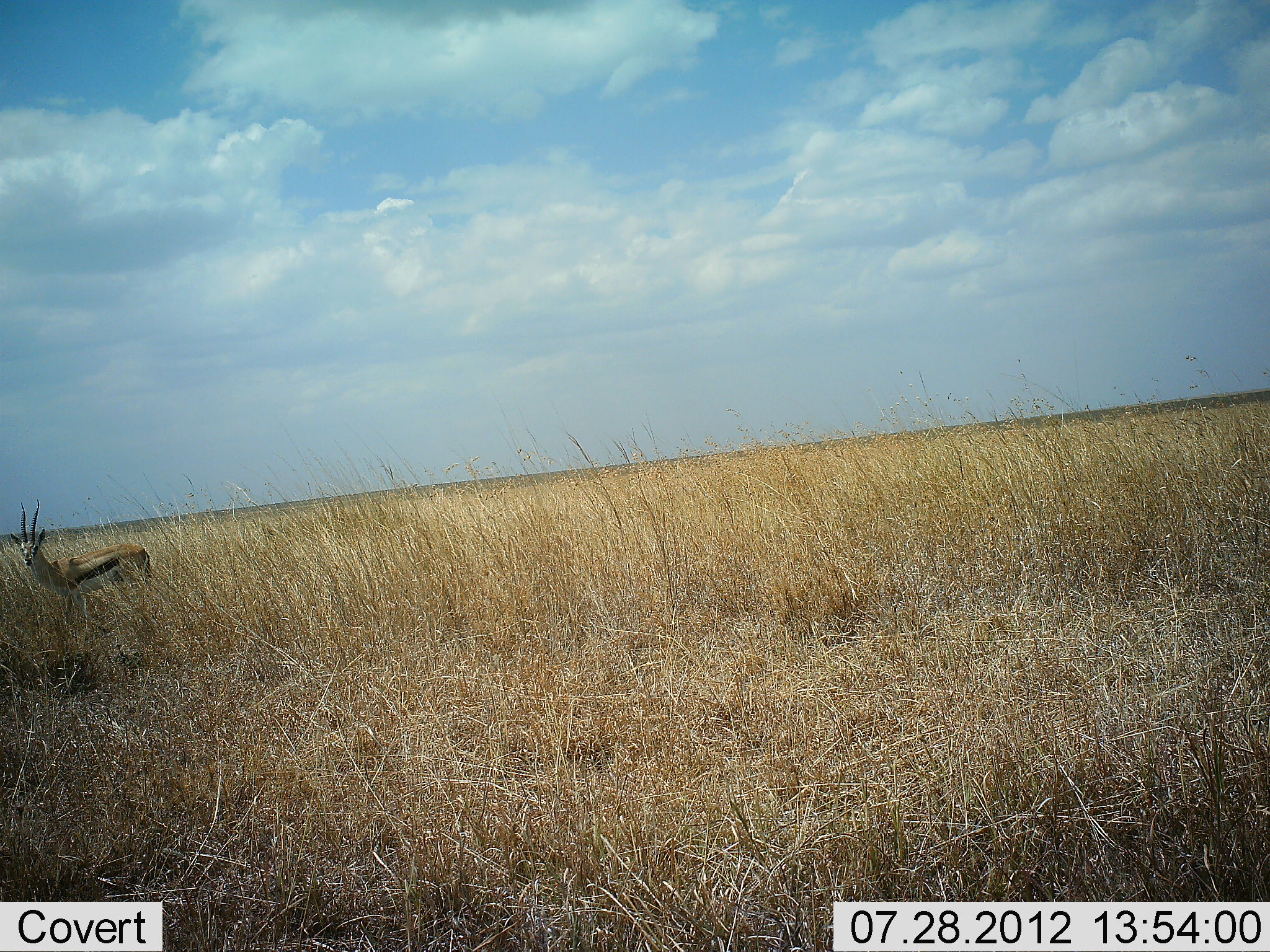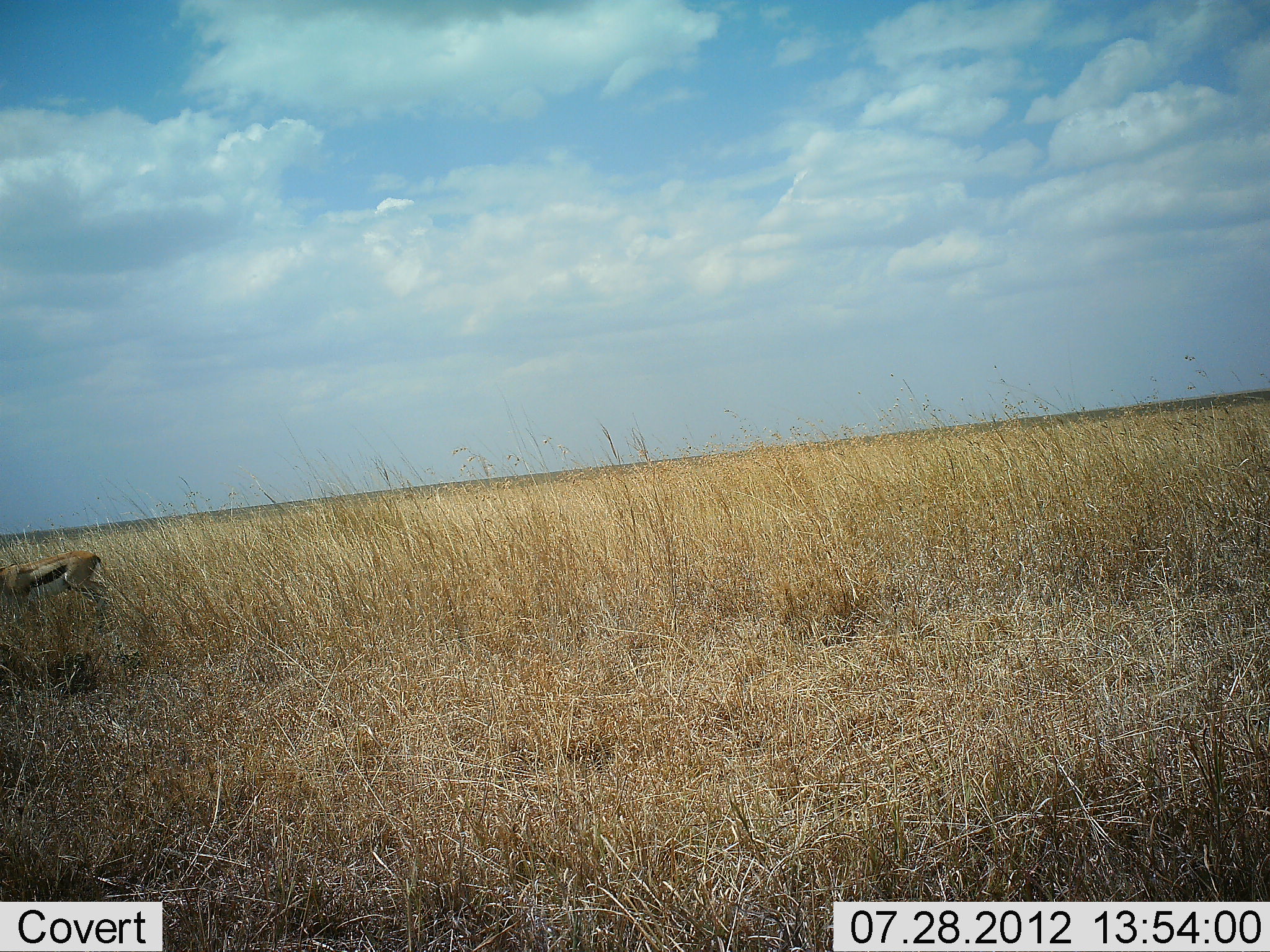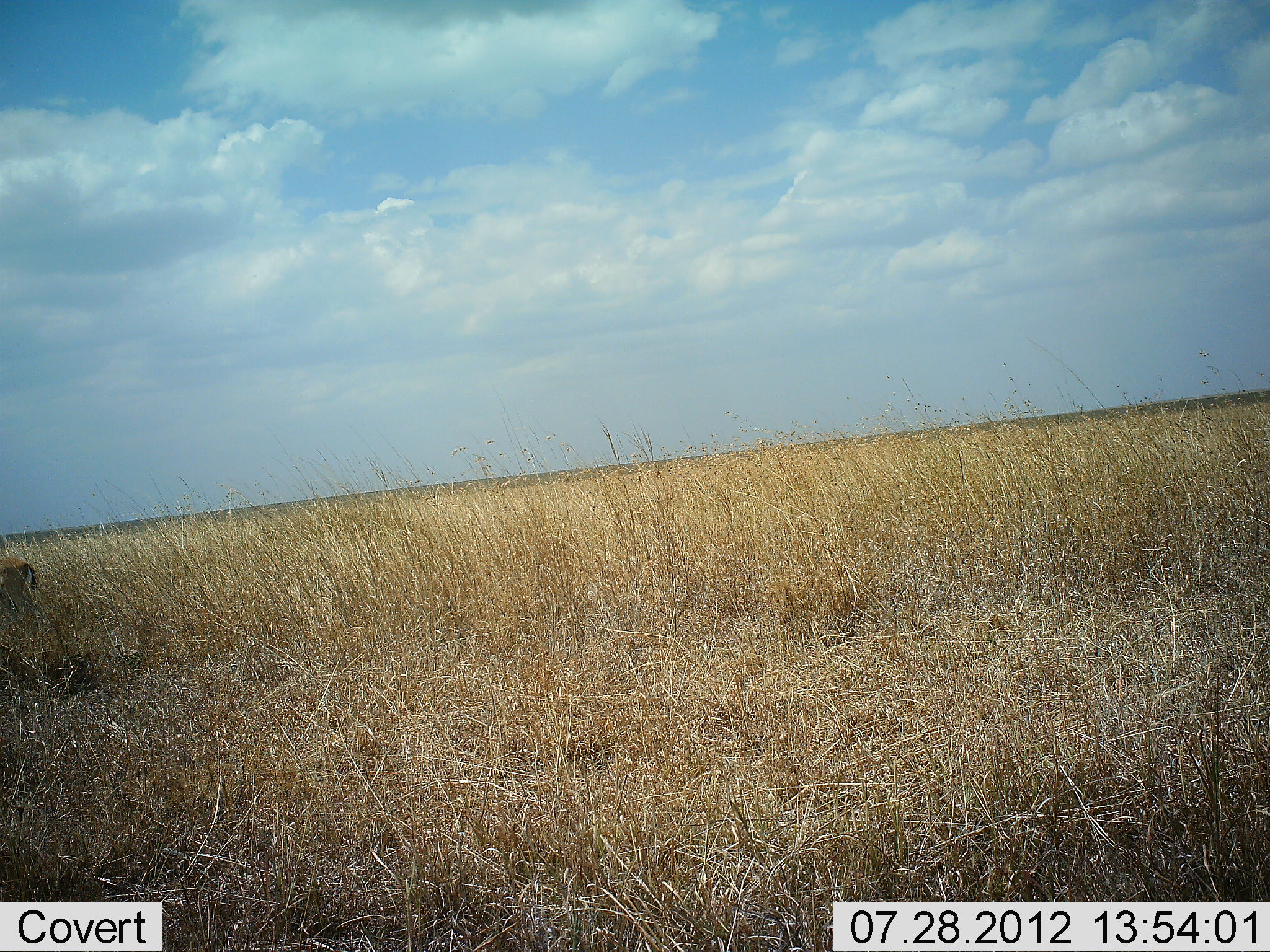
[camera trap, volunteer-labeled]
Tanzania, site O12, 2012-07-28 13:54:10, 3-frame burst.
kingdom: Animalia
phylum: Chordata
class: Mammalia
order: Artiodactyla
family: Bovidae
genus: Eudorcas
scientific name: Eudorcas thomsonii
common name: thomson's gazelle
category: gazellethomsons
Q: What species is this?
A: Gazellethomsons (thomson's gazelle) (Eudorcas thomsonii).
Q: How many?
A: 1.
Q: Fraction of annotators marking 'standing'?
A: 10%.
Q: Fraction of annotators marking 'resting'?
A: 0%.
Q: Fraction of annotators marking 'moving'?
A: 100%.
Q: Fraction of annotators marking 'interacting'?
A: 0%.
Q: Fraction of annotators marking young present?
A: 0%.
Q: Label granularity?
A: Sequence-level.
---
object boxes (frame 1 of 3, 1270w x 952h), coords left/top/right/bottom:
animal: 8/498/158/640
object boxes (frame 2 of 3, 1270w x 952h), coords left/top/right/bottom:
animal: 0/550/109/629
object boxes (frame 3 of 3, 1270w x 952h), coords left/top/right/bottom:
animal: 0/557/39/628